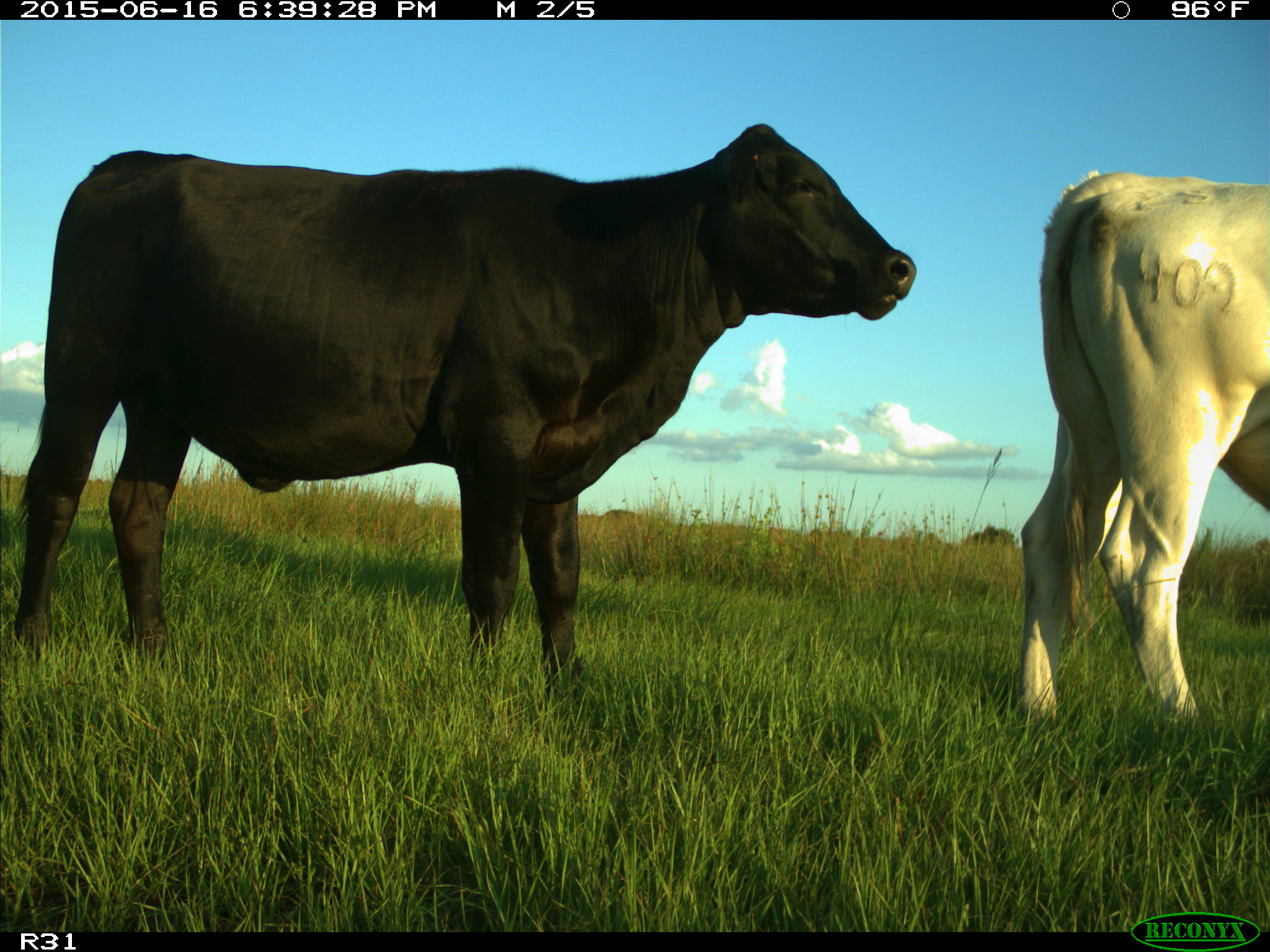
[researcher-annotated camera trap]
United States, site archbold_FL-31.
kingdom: Animalia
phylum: Chordata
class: Mammalia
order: Artiodactyla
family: Bovidae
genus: Bos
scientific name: Bos taurus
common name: domestic cow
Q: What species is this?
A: Bos taurus (domestic cow).